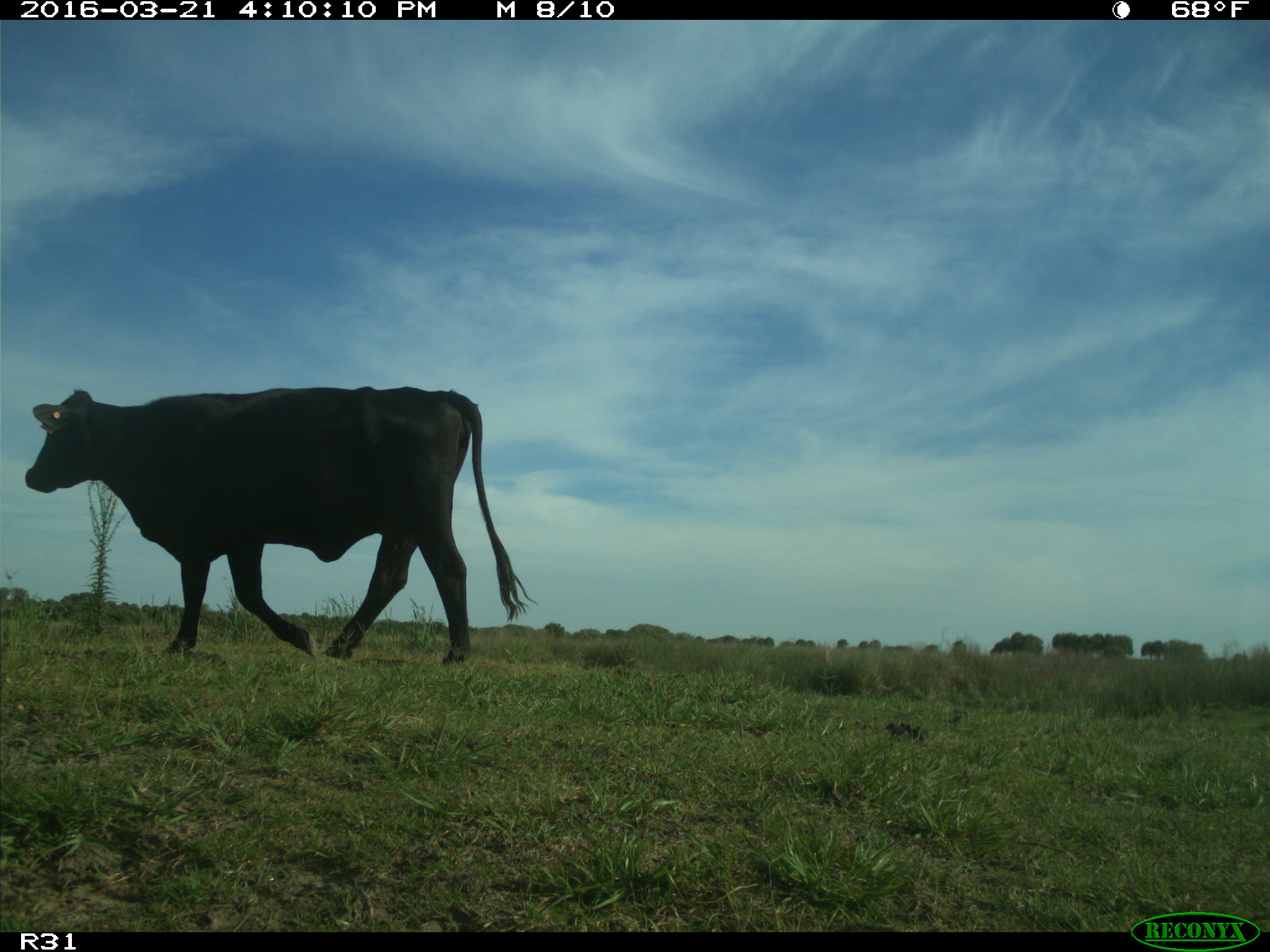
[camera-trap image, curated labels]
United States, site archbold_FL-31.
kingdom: Animalia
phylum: Chordata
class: Mammalia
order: Artiodactyla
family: Bovidae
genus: Bos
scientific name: Bos taurus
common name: domestic cow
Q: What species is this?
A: Bos taurus (domestic cow).